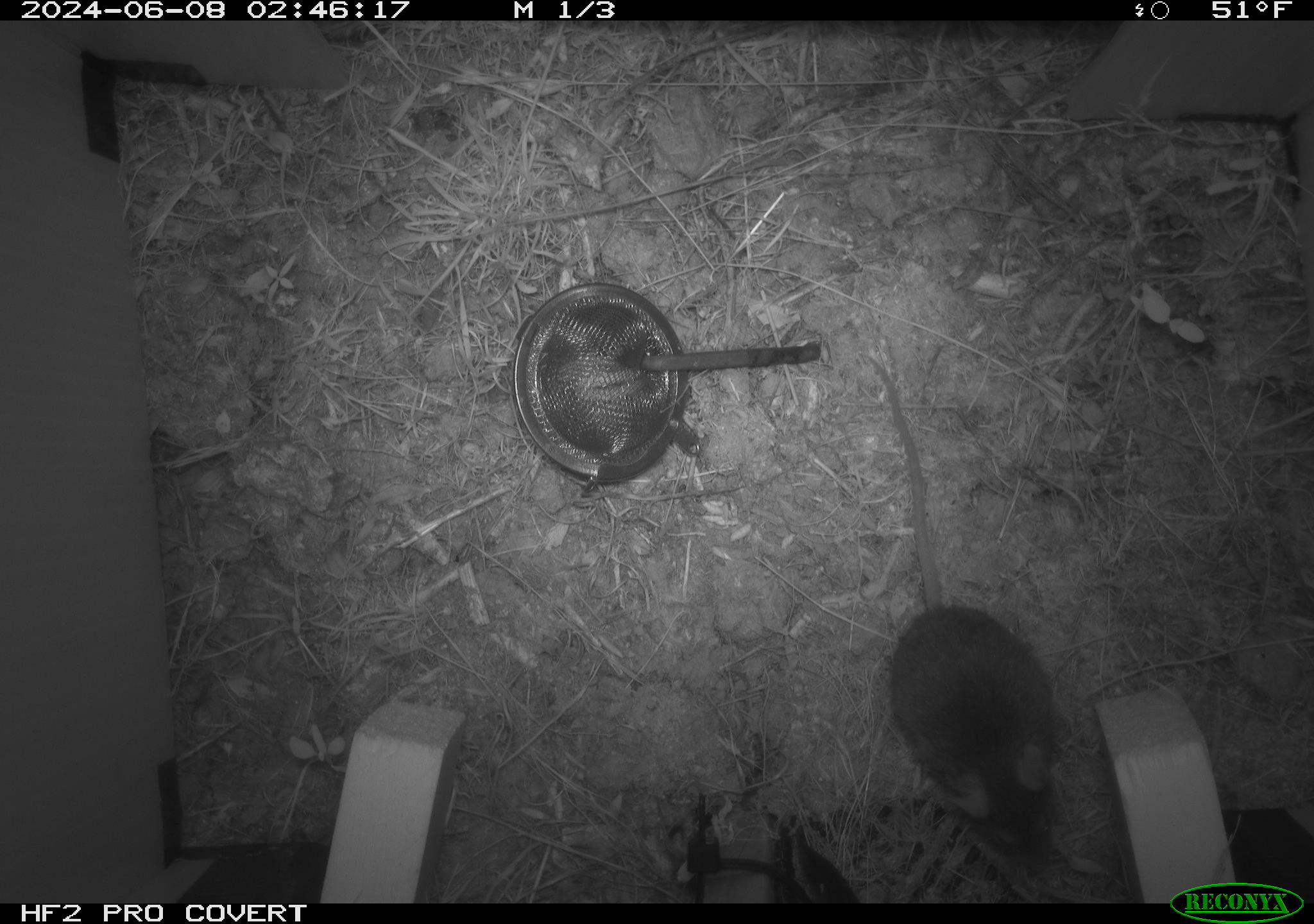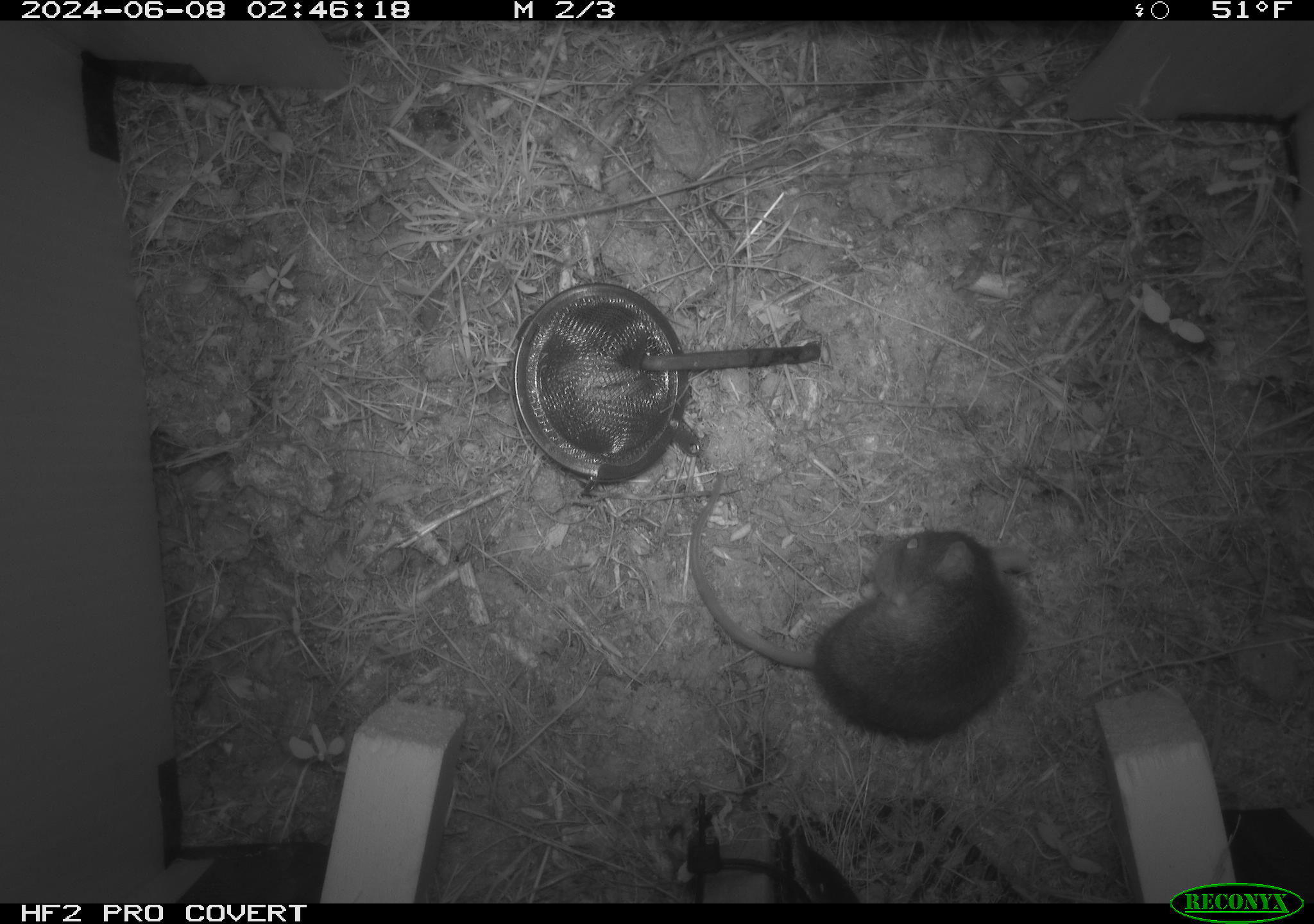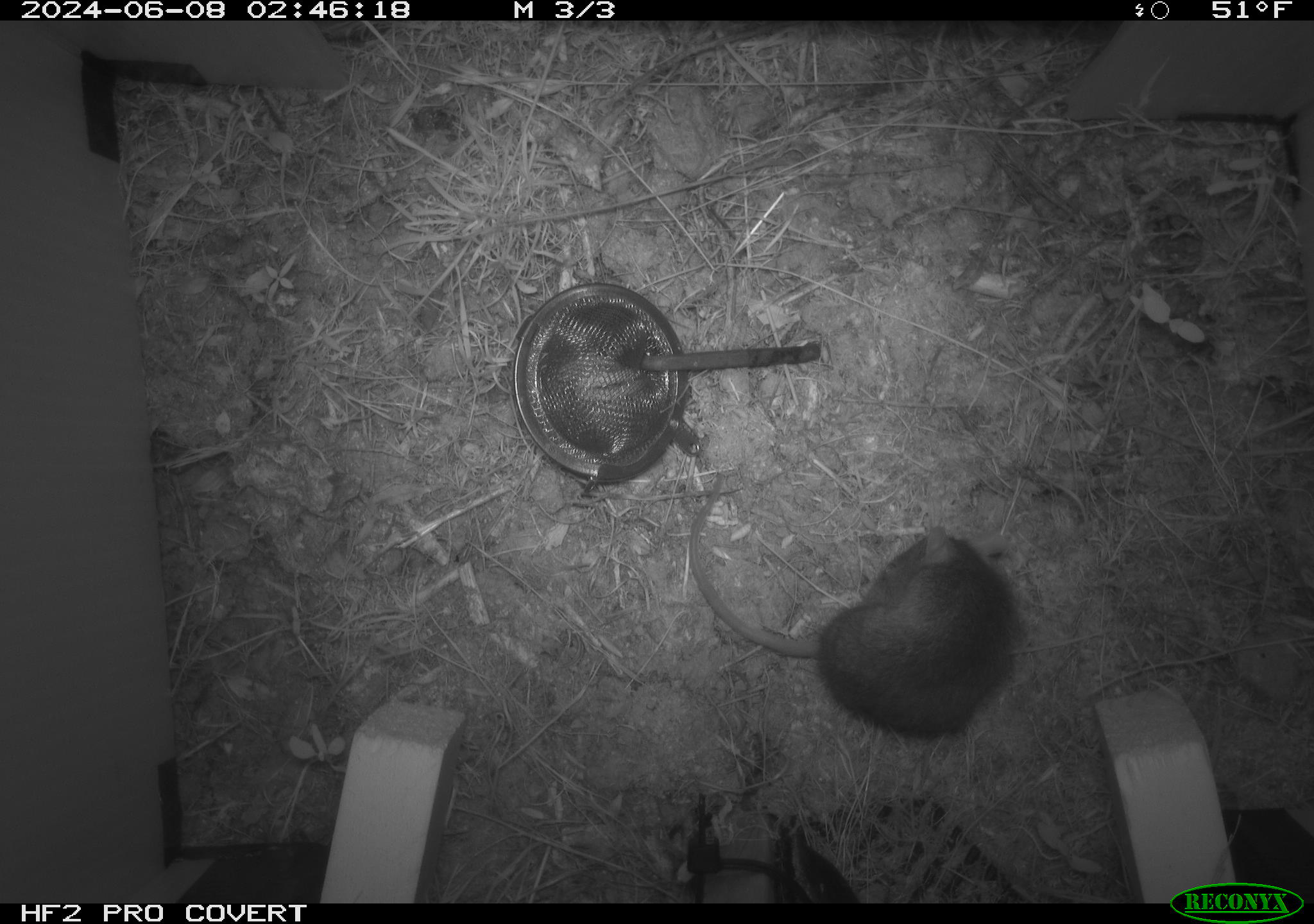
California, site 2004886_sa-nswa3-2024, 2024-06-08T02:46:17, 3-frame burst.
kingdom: Animalia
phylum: Chordata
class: Mammalia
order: Rodentia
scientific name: Rodentia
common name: rodent